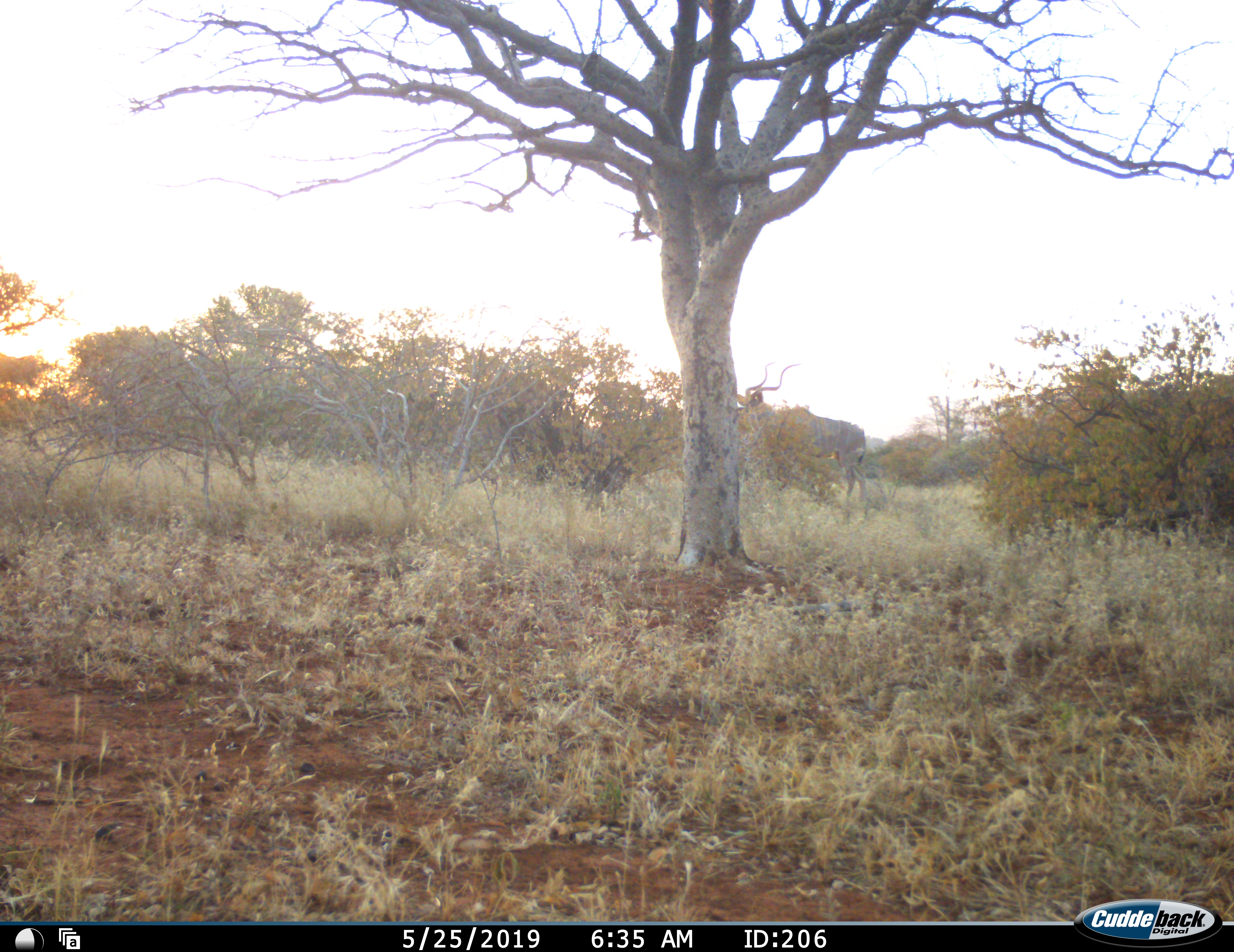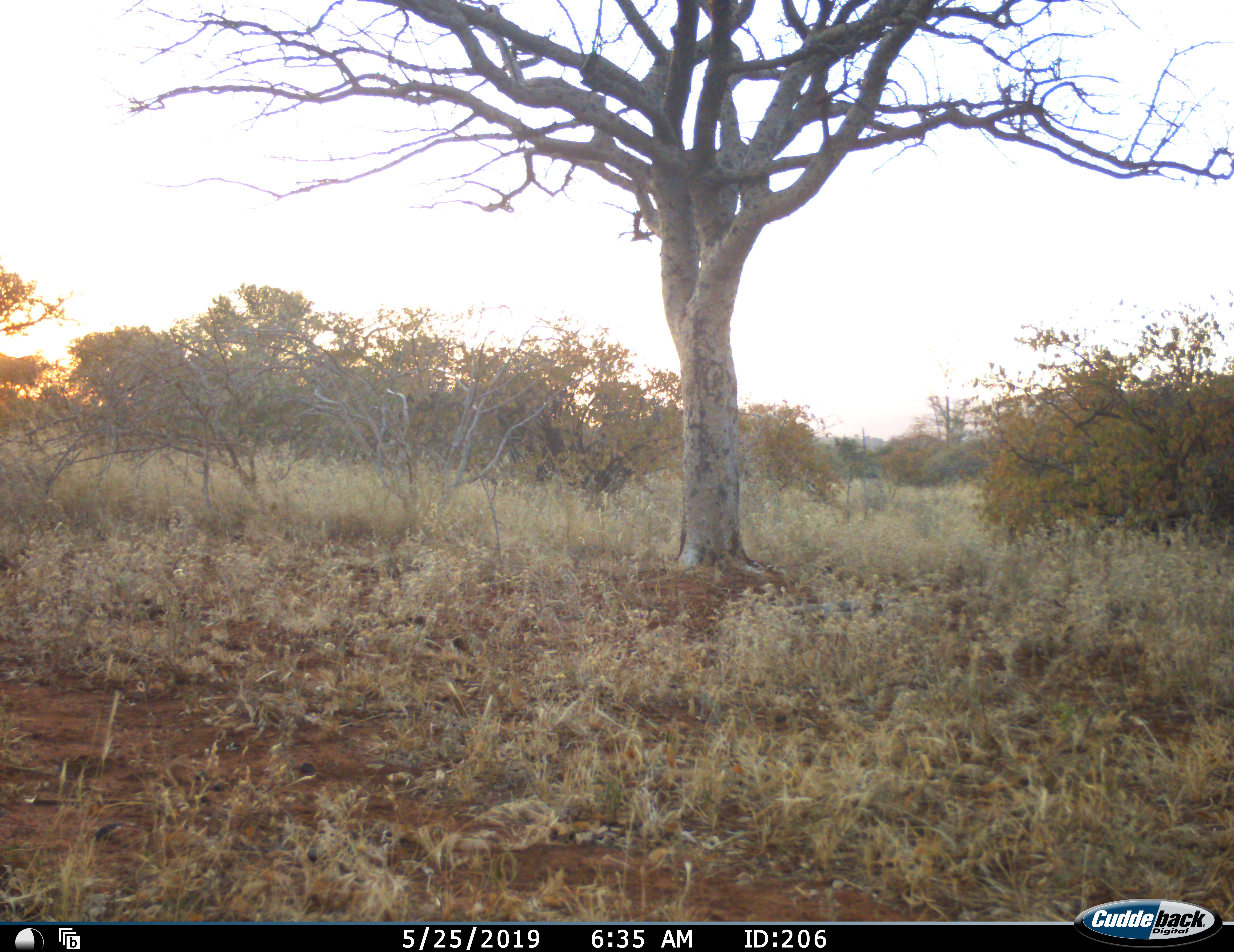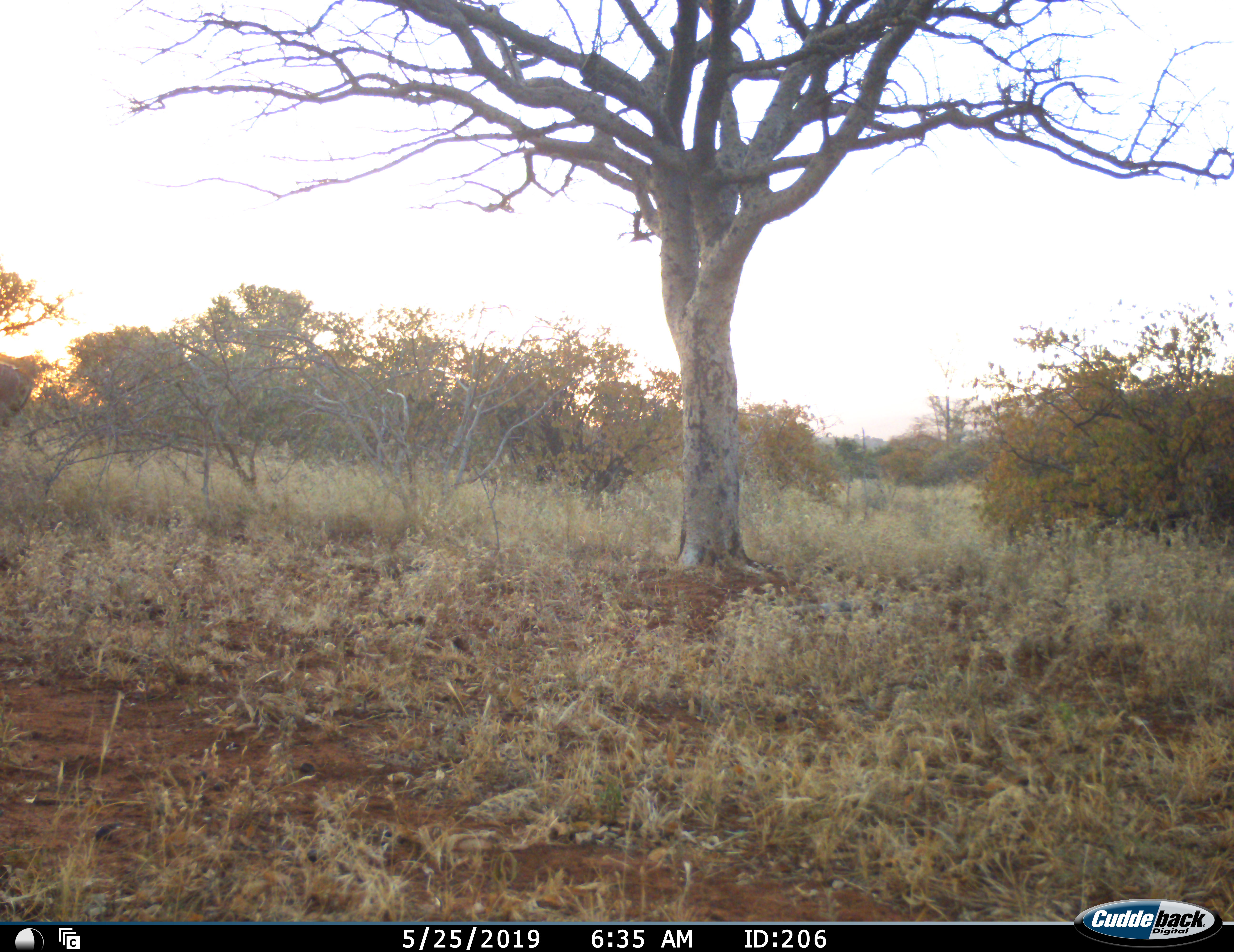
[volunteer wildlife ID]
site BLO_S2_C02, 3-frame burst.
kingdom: Animalia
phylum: Chordata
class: Mammalia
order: Artiodactyla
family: Bovidae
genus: Tragelaphus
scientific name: Tragelaphus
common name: kudu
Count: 1.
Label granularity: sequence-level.